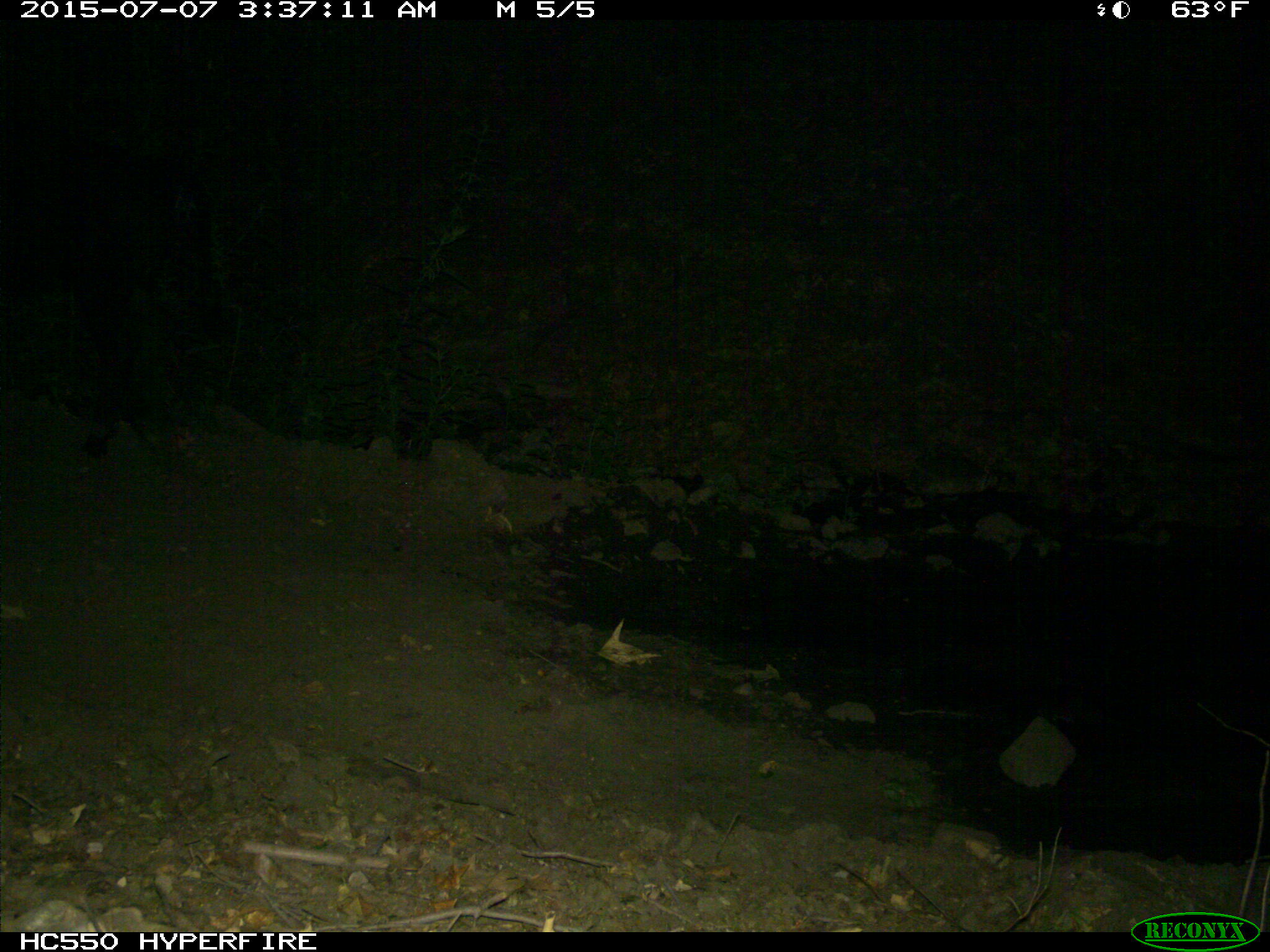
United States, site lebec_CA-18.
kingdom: Animalia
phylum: Chordata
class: Mammalia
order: Artiodactyla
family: Bovidae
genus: Bos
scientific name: Bos taurus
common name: domestic cow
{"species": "Bos taurus (domestic cow)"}